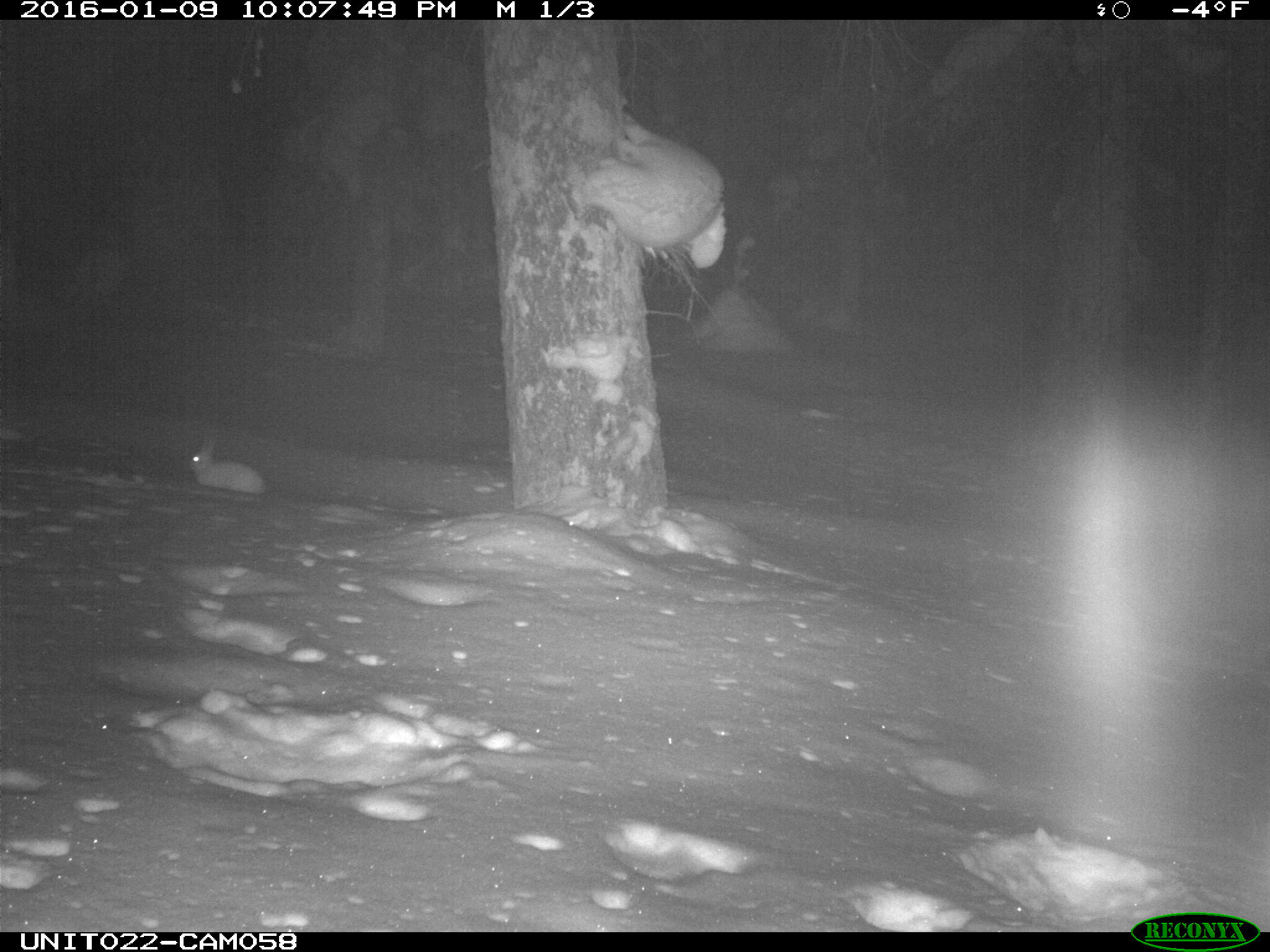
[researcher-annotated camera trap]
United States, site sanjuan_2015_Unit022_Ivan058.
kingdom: Animalia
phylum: Chordata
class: Mammalia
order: Lagomorpha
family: Leporidae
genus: Lepus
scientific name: Lepus americanus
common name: snowshoe hare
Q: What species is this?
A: Lepus americanus (snowshoe hare).